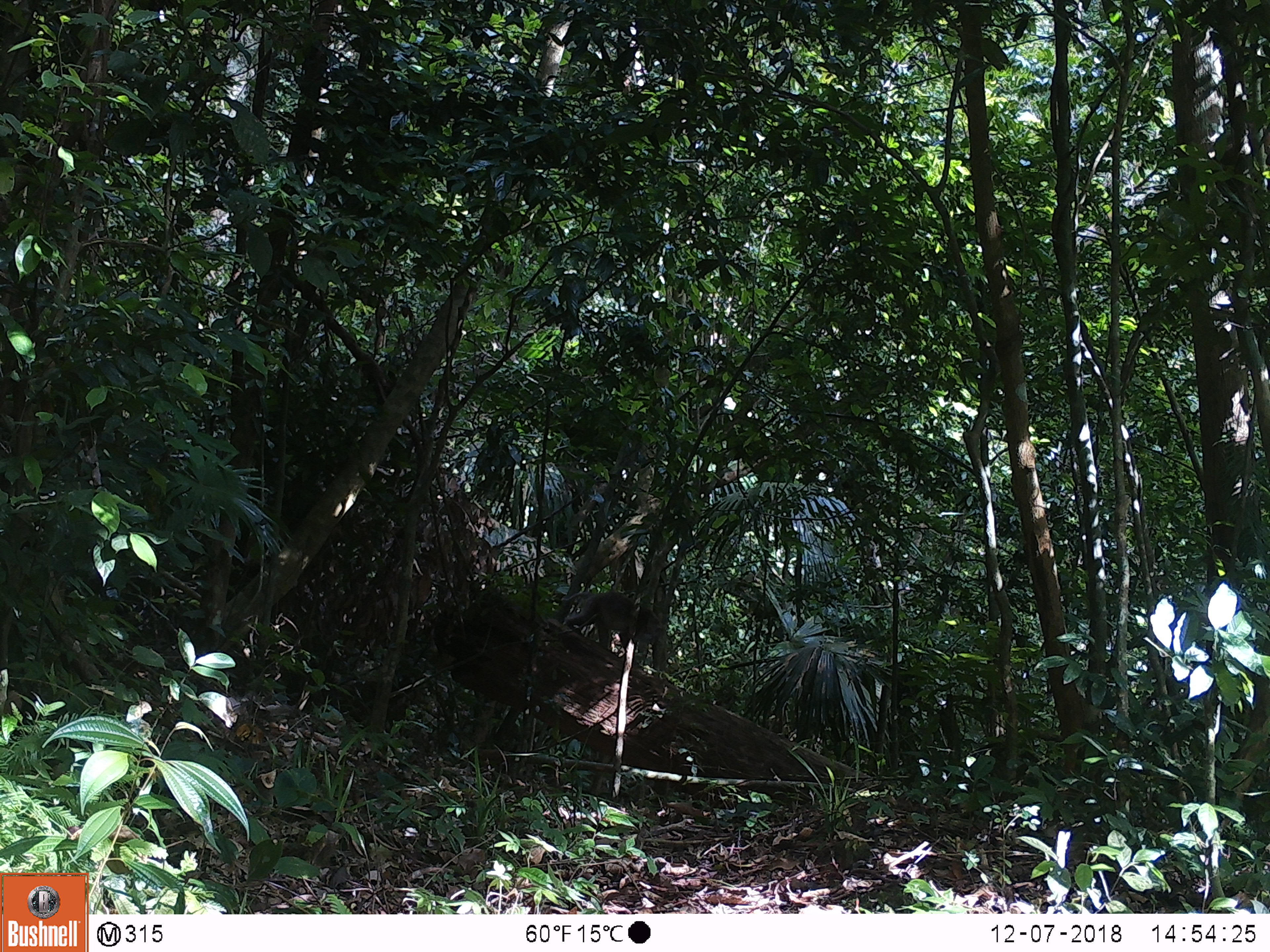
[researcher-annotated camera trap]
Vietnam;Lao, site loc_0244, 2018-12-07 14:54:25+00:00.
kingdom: Animalia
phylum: Chordata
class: Mammalia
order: Primates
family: Cercopithecidae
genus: Macaca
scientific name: Macaca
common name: macaque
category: unidentified macaque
Unidentified macaque (macaque) (Macaca). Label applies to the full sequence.